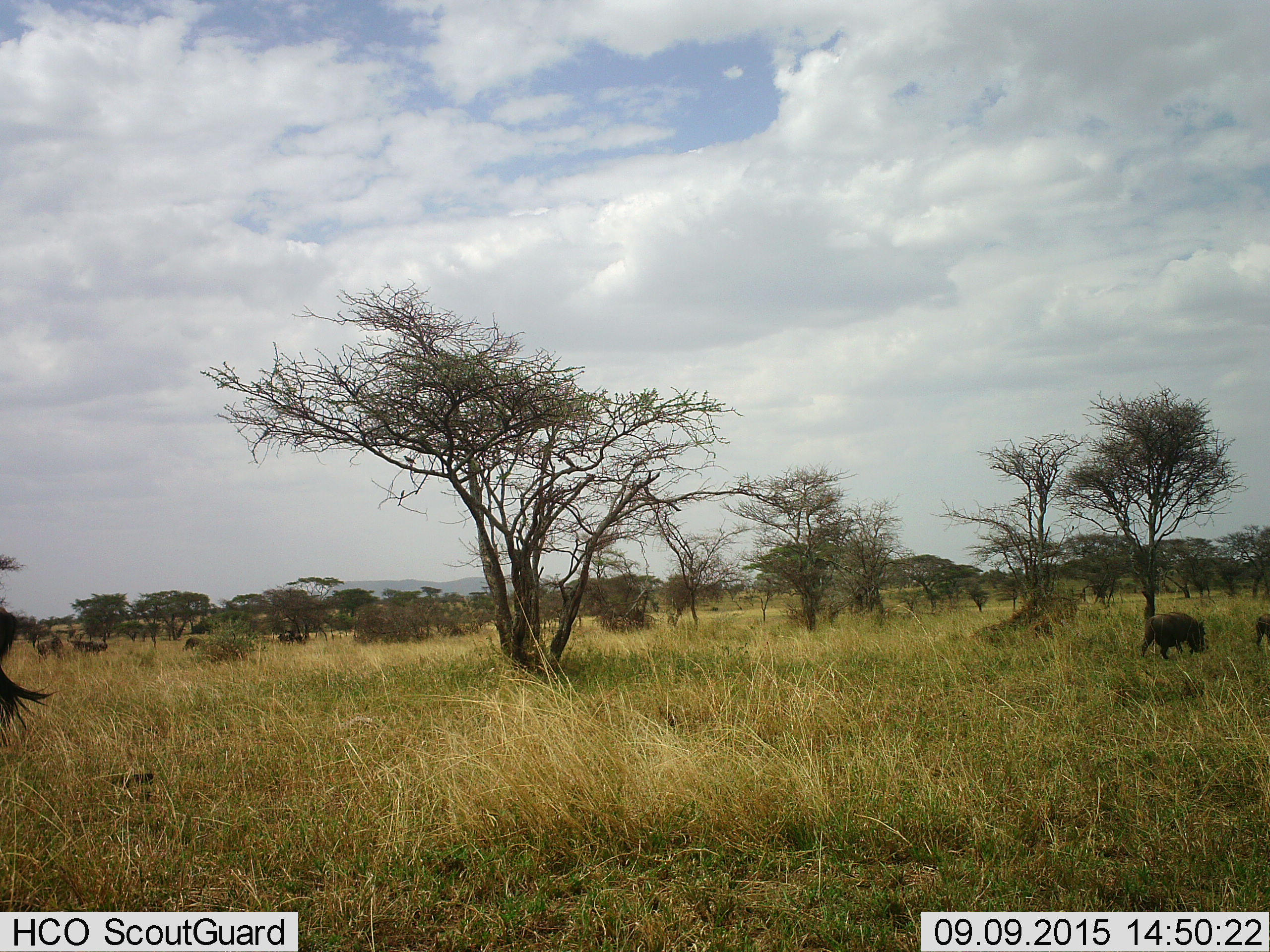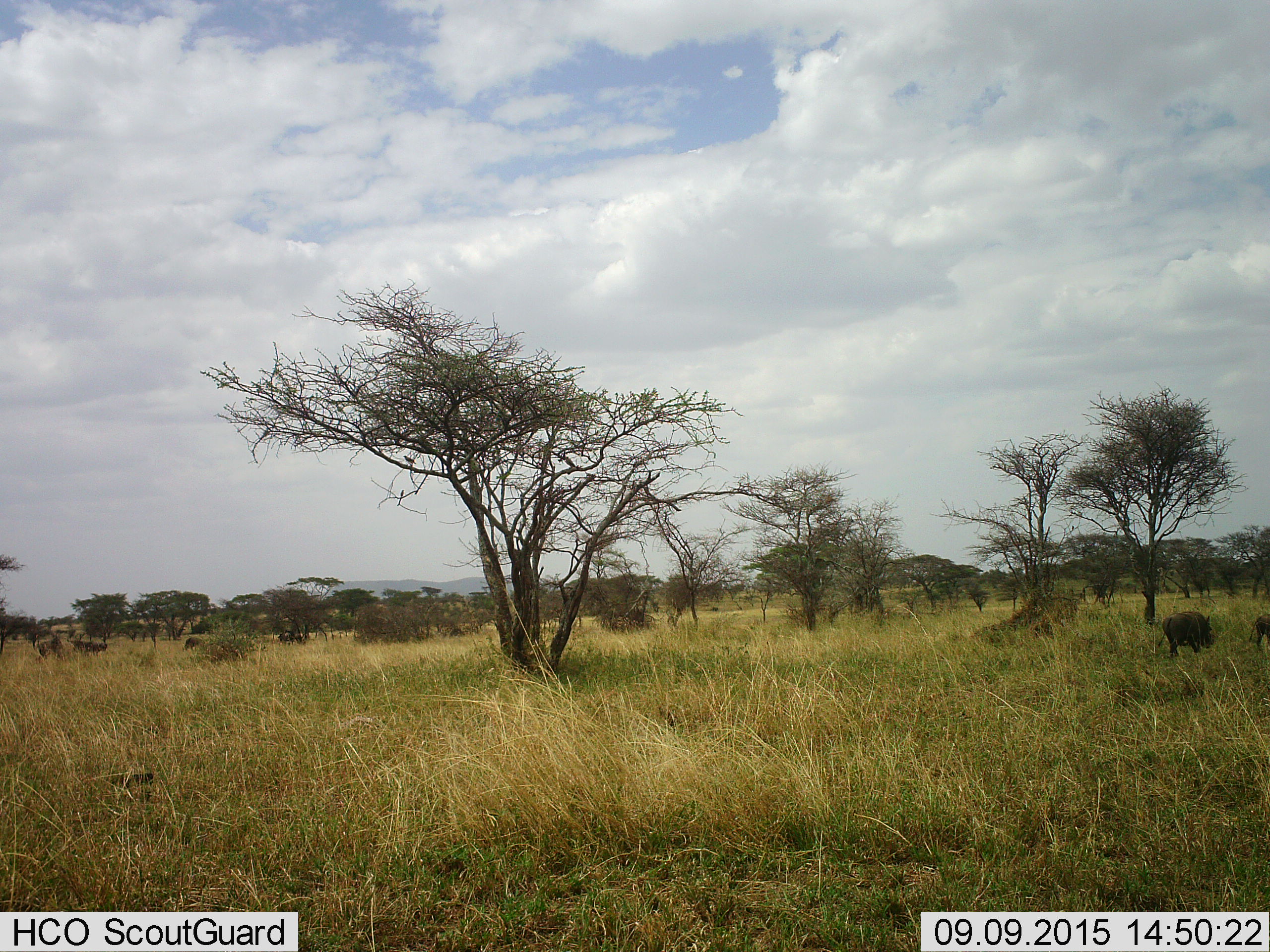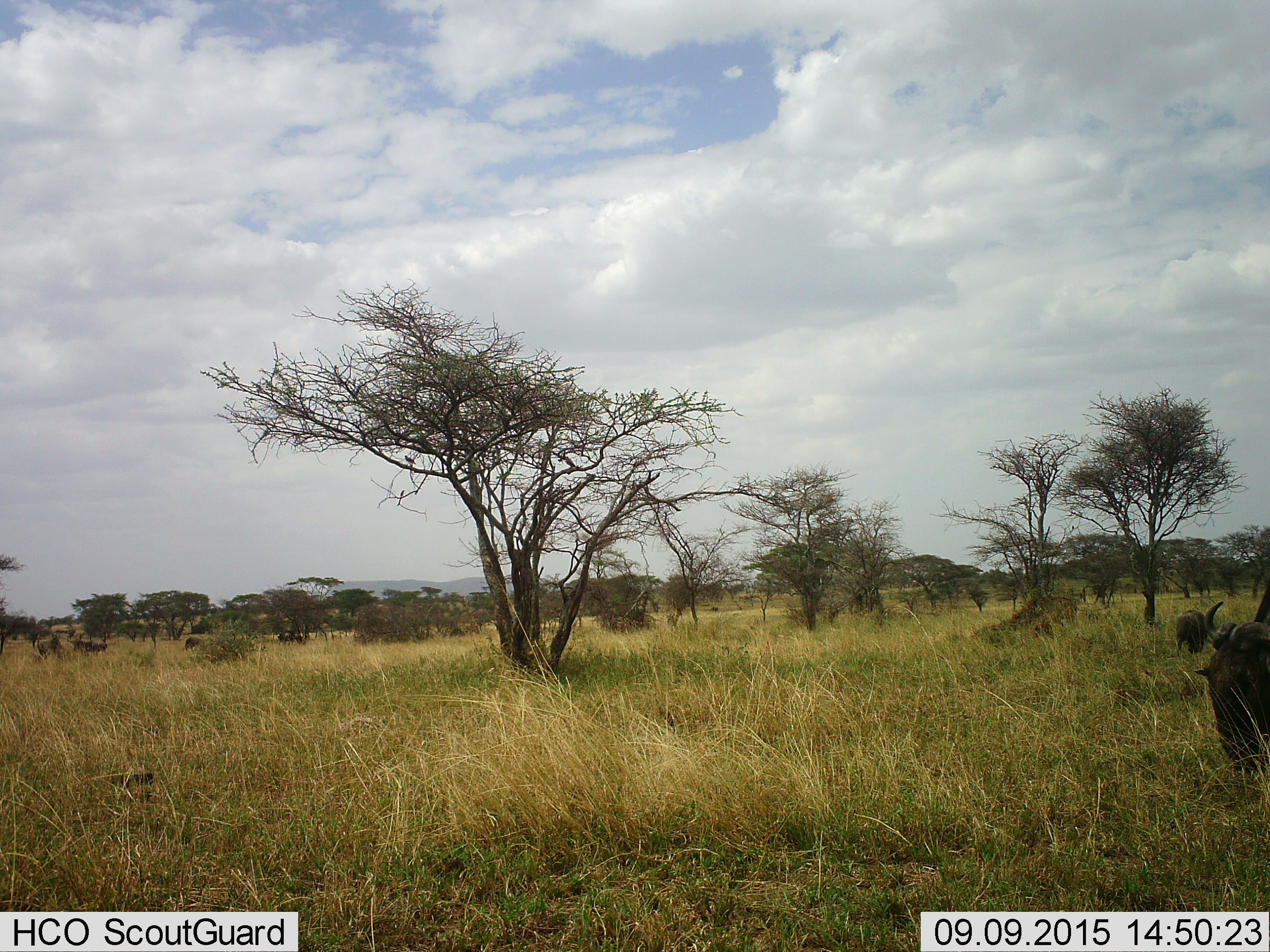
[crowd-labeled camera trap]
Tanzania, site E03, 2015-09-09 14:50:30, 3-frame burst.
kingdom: Animalia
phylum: Chordata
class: Mammalia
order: Artiodactyla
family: Bovidae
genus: Connochaetes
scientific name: Connochaetes taurinus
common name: blue wildebeest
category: wildebeest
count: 6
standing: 50%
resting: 12%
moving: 62%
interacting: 0%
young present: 0%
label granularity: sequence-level